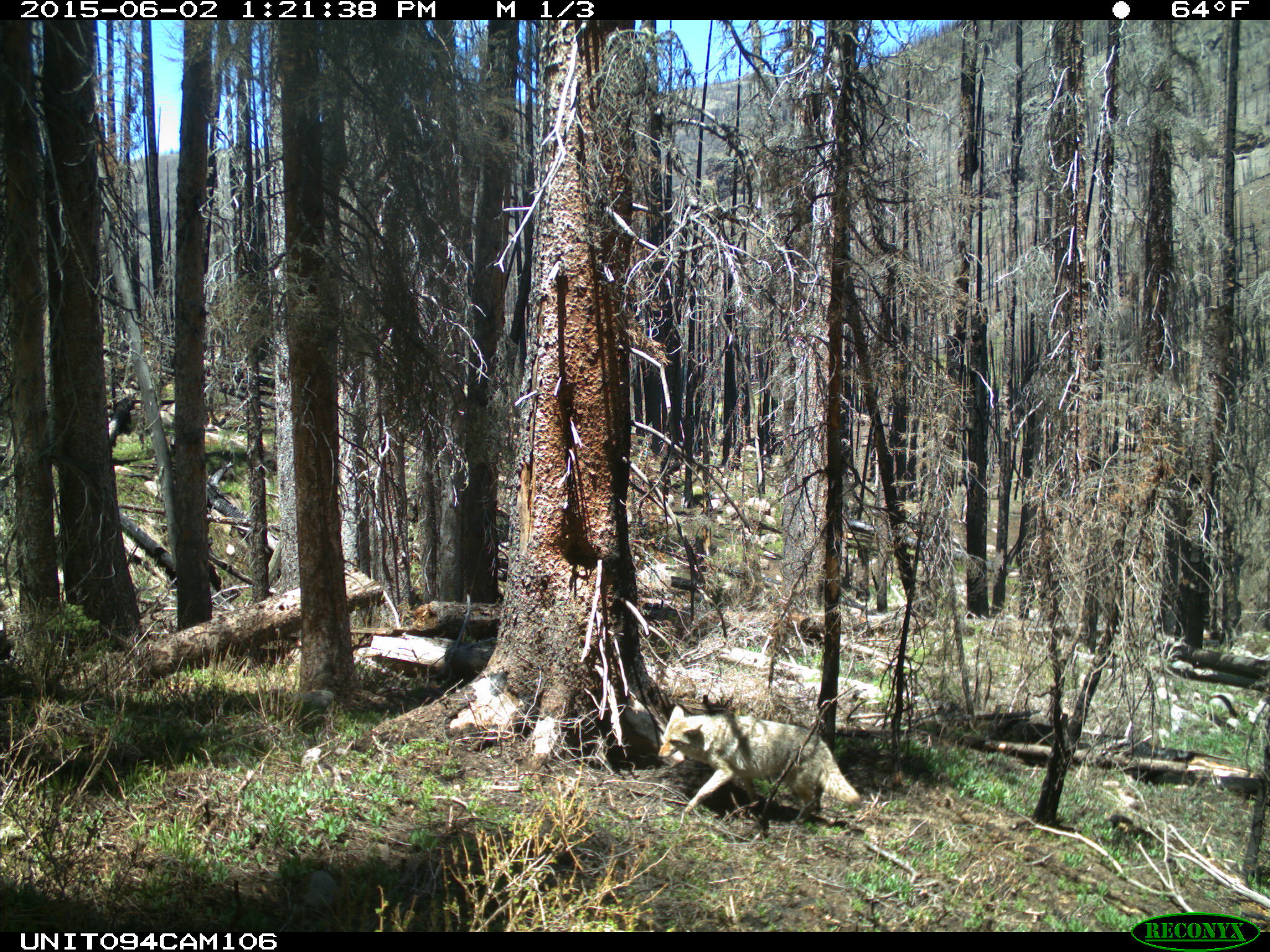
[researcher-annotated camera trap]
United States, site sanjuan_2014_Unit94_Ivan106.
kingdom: Animalia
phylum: Chordata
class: Mammalia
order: Carnivora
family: Canidae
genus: Canis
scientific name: Canis latrans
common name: coyote